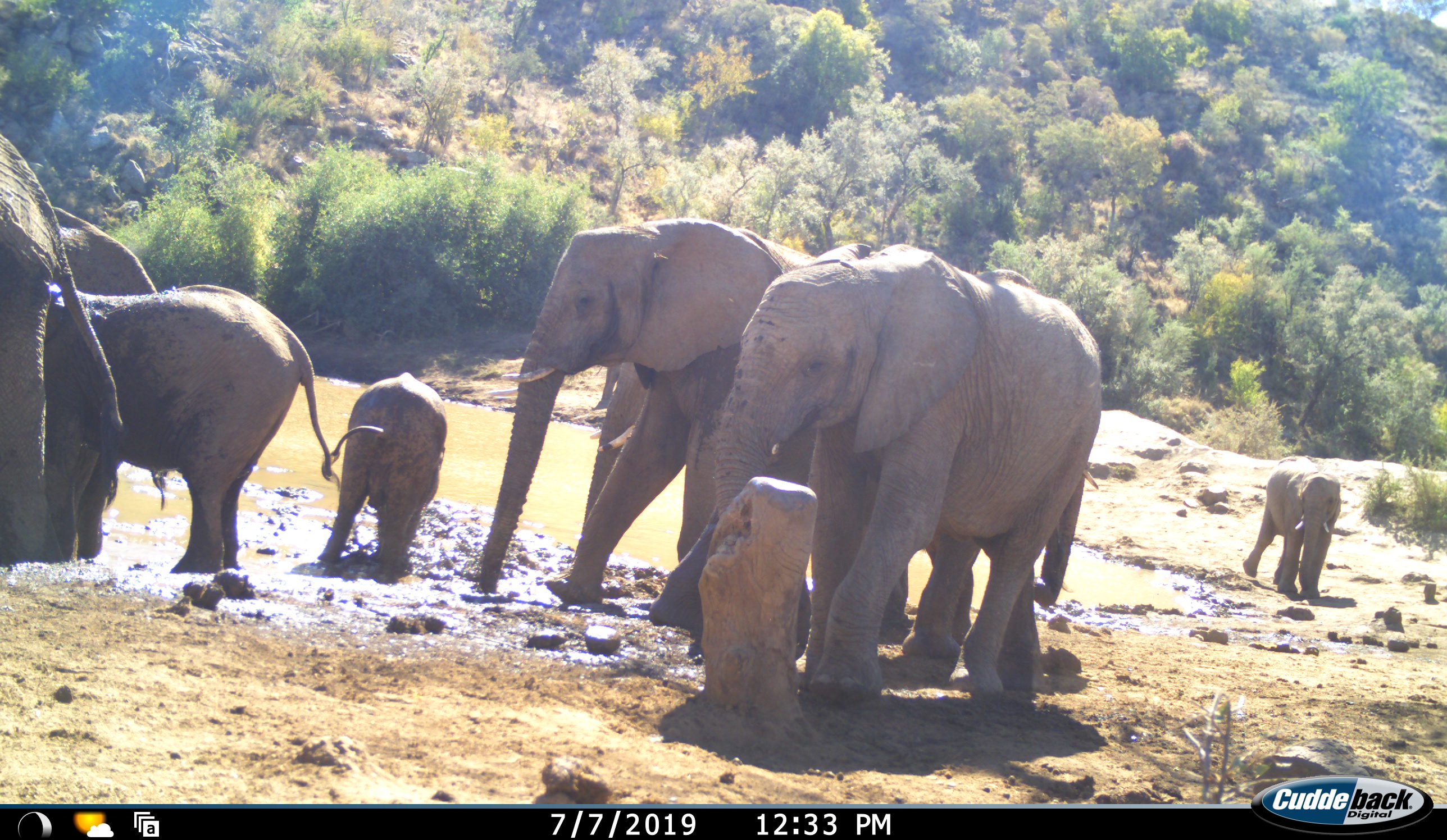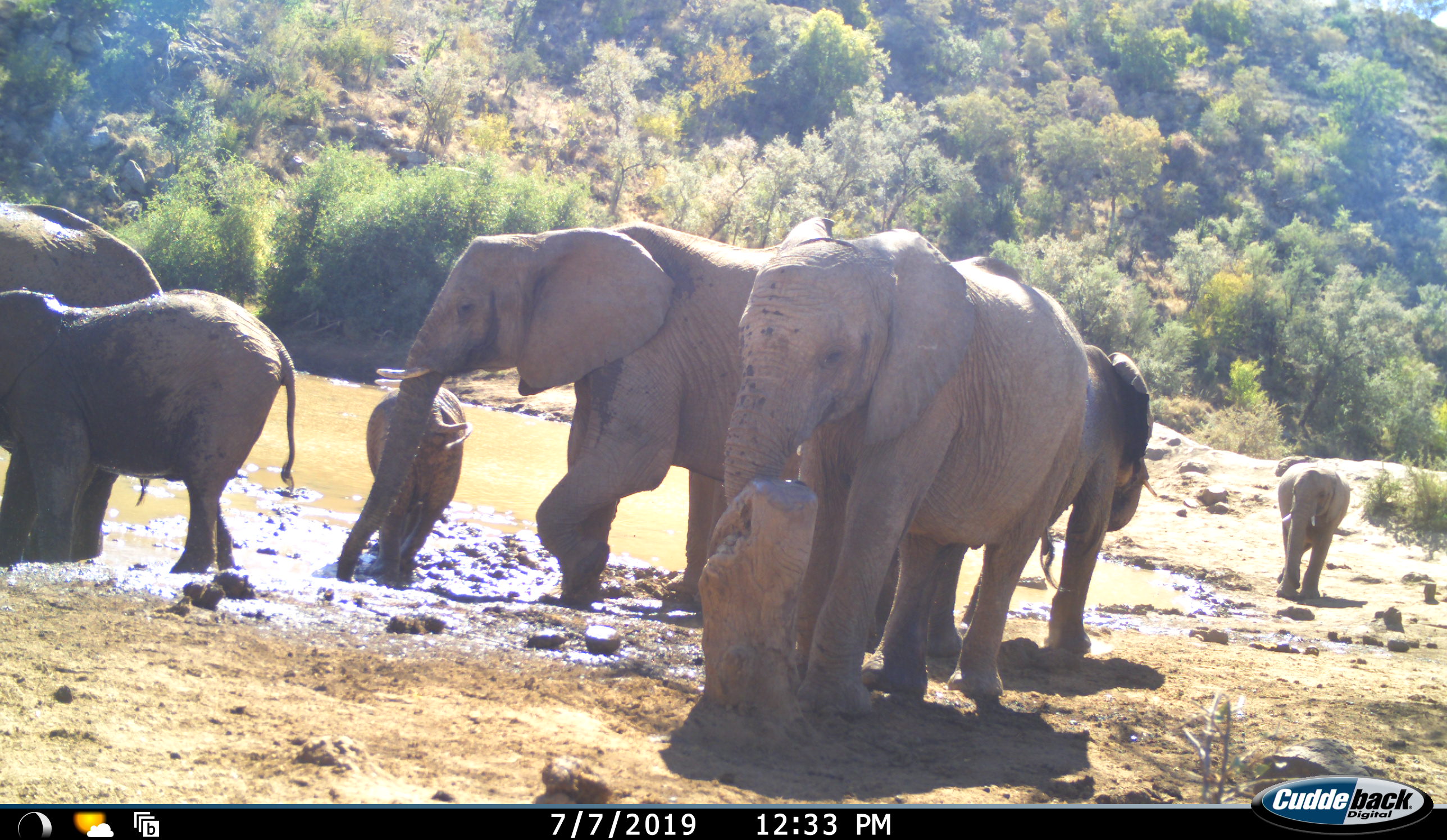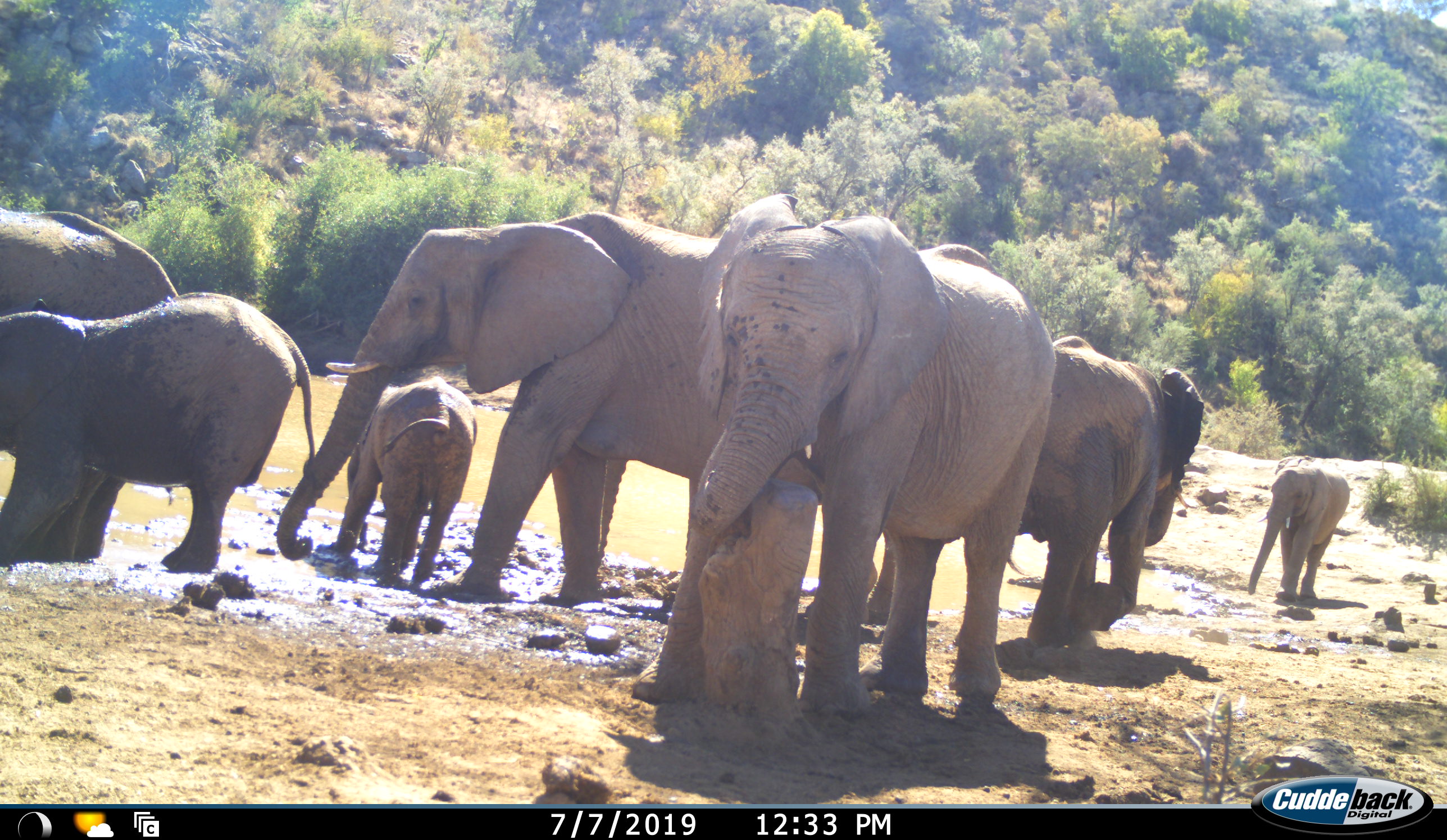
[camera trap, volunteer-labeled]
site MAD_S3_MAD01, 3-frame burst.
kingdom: Animalia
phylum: Chordata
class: Mammalia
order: Proboscidea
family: Elephantidae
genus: Loxodonta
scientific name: Loxodonta africana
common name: african bush elephant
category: elephant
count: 8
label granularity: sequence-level